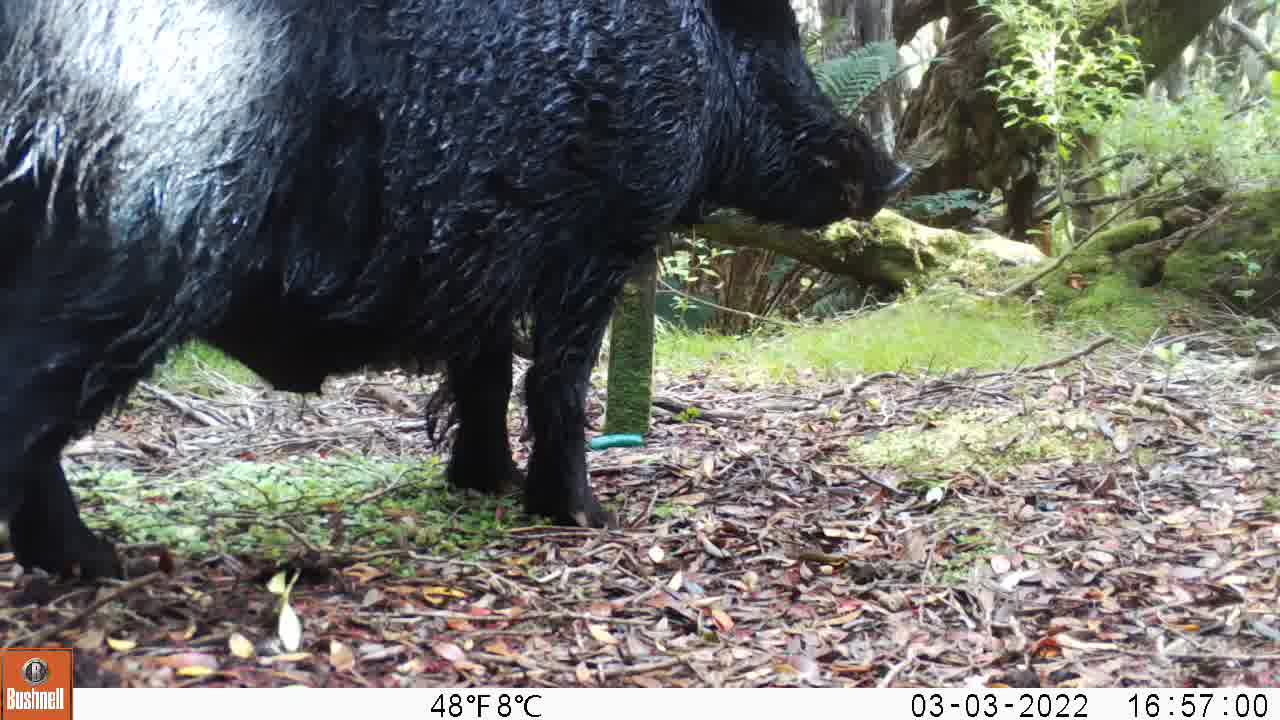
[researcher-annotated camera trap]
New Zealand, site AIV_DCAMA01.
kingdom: Animalia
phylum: Chordata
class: Mammalia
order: Artiodactyla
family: Suidae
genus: Sus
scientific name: Sus scrofa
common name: pig